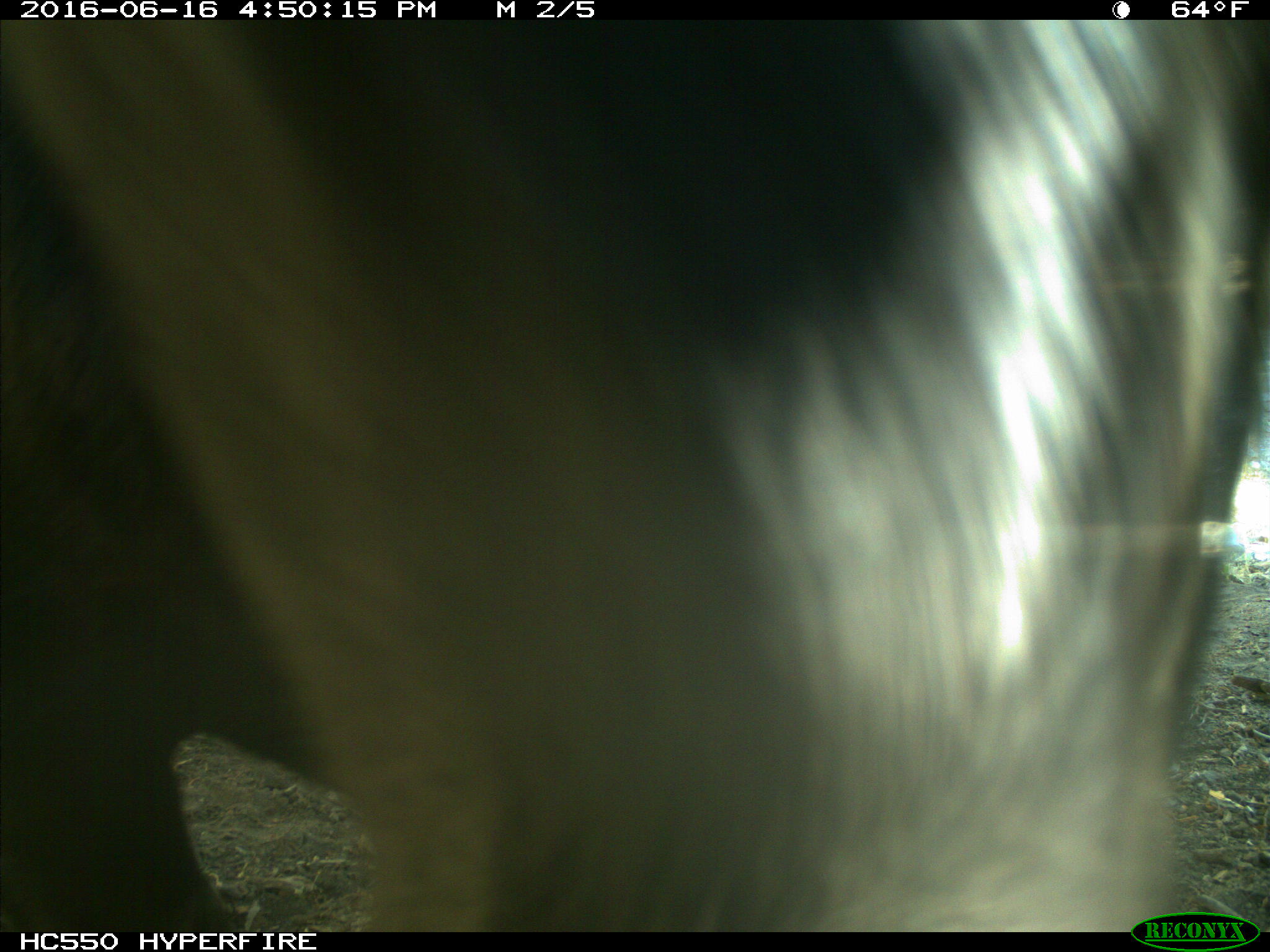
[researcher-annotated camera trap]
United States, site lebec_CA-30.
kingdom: Animalia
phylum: Chordata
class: Mammalia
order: Artiodactyla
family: Bovidae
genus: Bos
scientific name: Bos taurus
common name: domestic cow